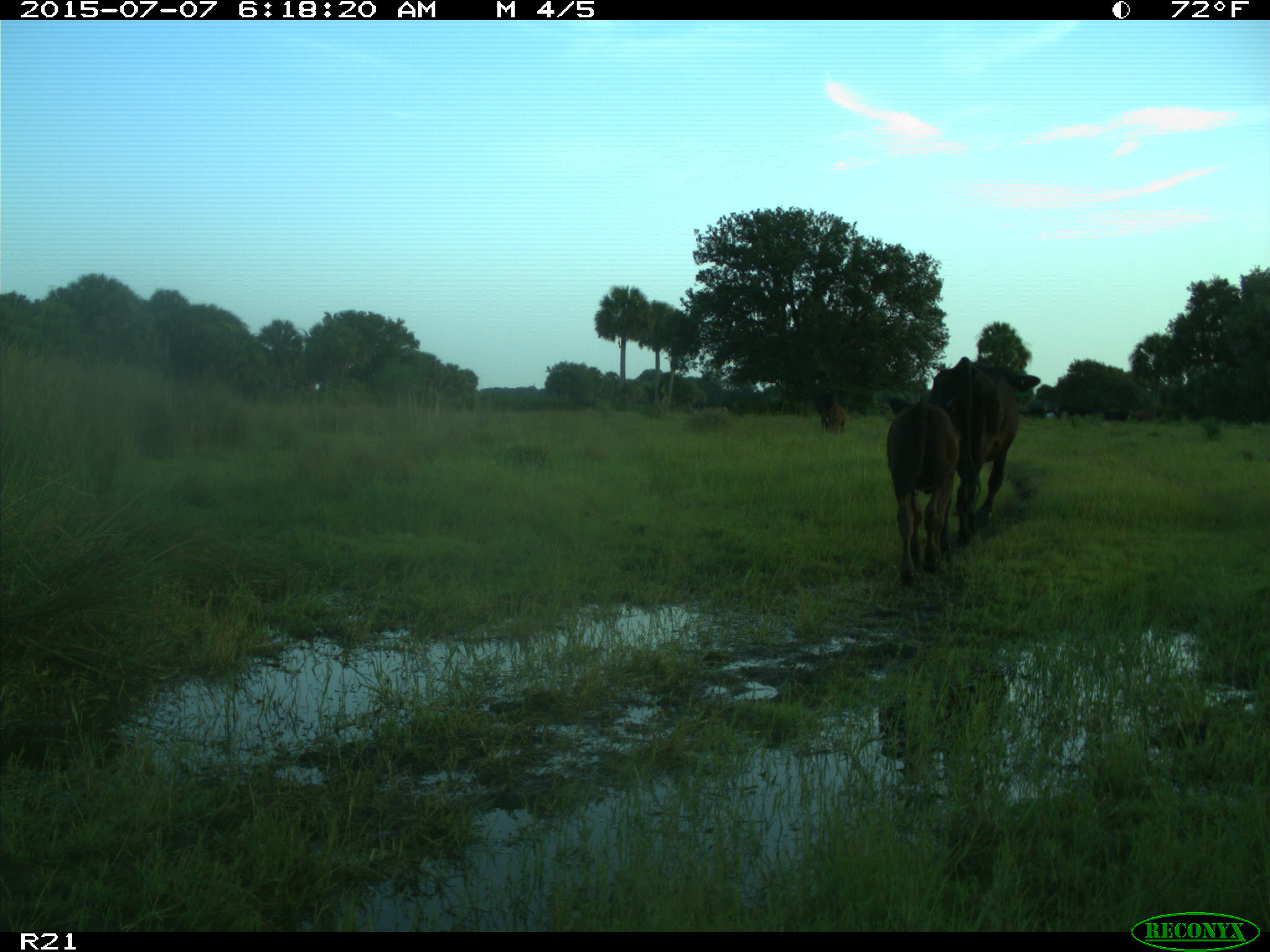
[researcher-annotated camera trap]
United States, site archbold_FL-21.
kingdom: Animalia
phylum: Chordata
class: Mammalia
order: Artiodactyla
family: Bovidae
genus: Bos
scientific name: Bos taurus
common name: domestic cow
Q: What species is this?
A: Bos taurus (domestic cow).